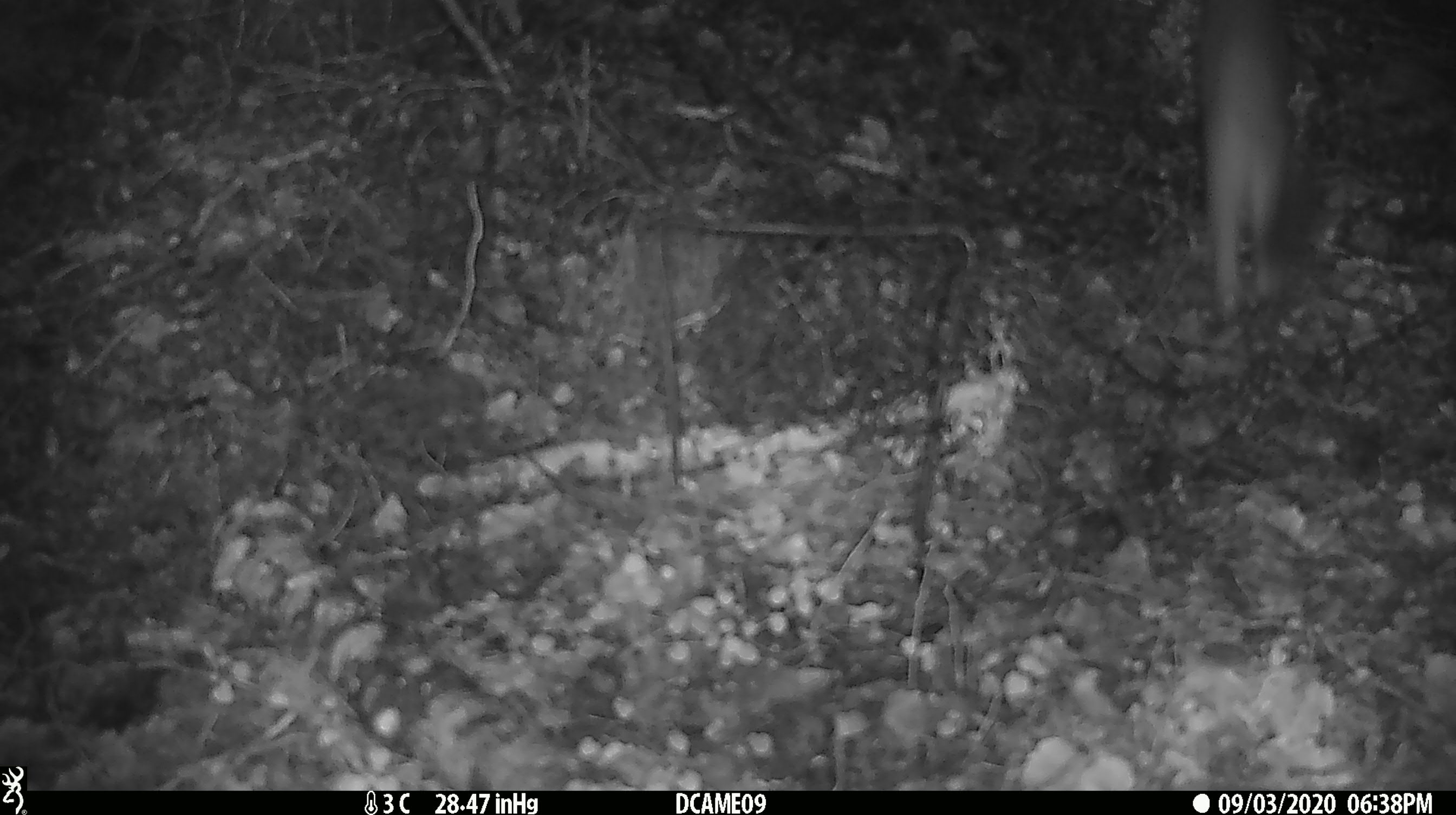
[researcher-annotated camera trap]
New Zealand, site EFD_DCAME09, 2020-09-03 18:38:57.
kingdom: Animalia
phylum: Chordata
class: Mammalia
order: Carnivora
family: Mustelidae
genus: Mustela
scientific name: Mustela erminea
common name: stoat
Stoat (Mustela erminea).